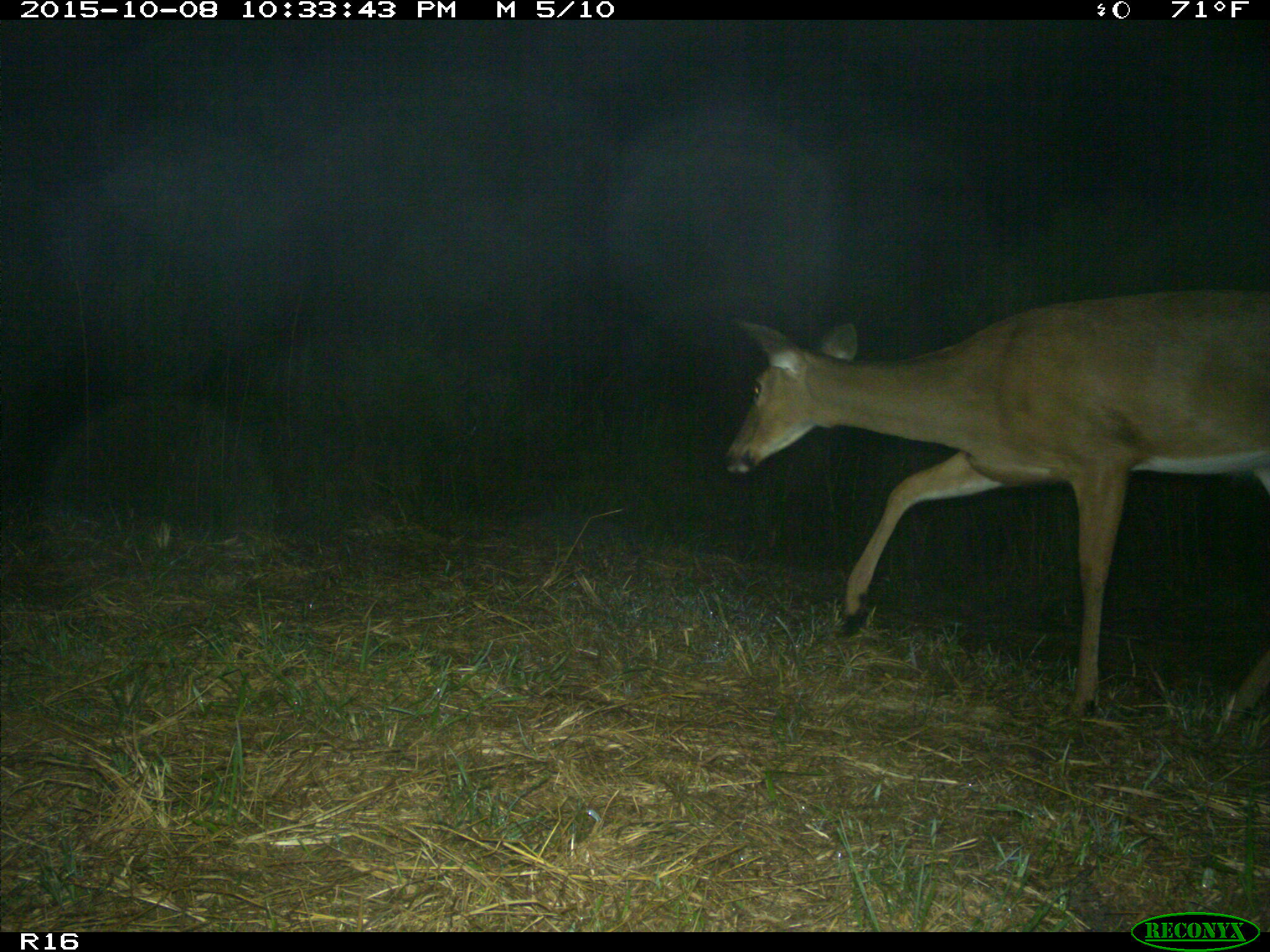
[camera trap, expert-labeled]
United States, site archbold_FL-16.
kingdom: Animalia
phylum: Chordata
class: Mammalia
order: Artiodactyla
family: Cervidae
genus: Odocoileus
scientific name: Odocoileus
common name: deer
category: unidentified deer